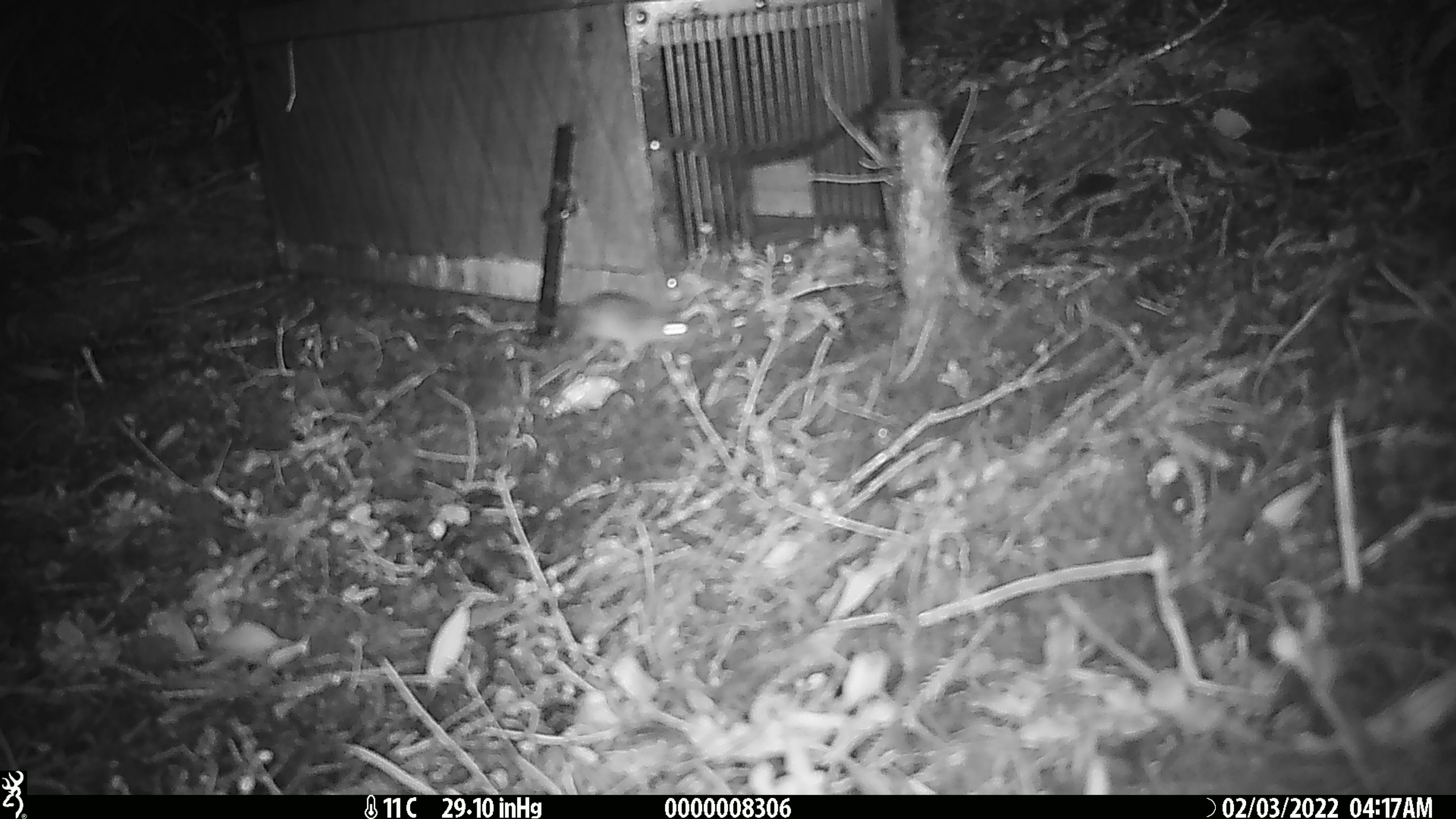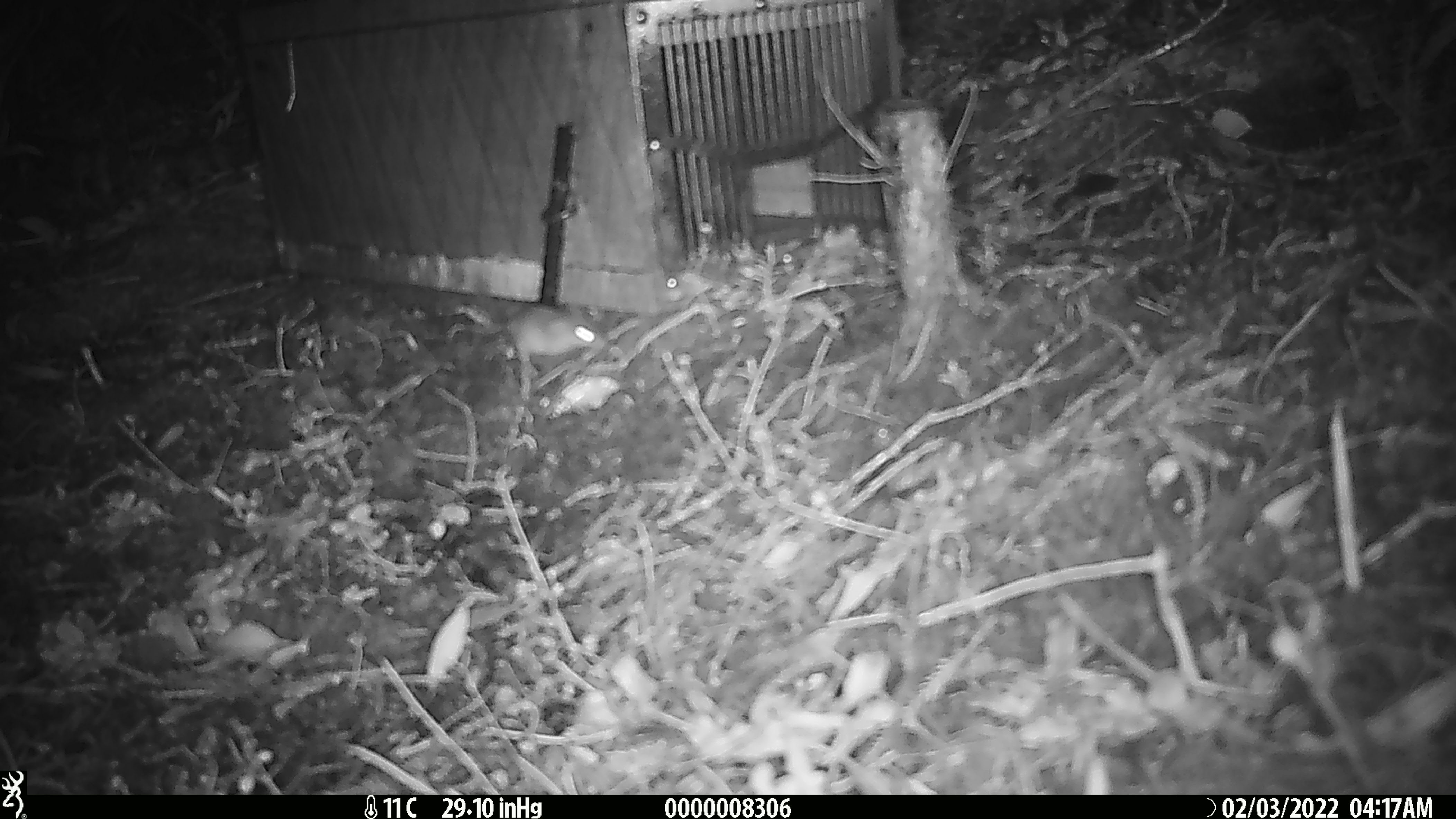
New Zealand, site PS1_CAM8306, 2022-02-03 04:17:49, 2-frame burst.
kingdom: Animalia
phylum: Chordata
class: Mammalia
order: Rodentia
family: Muridae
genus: Mus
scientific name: Mus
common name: mouse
Mouse (Mus).